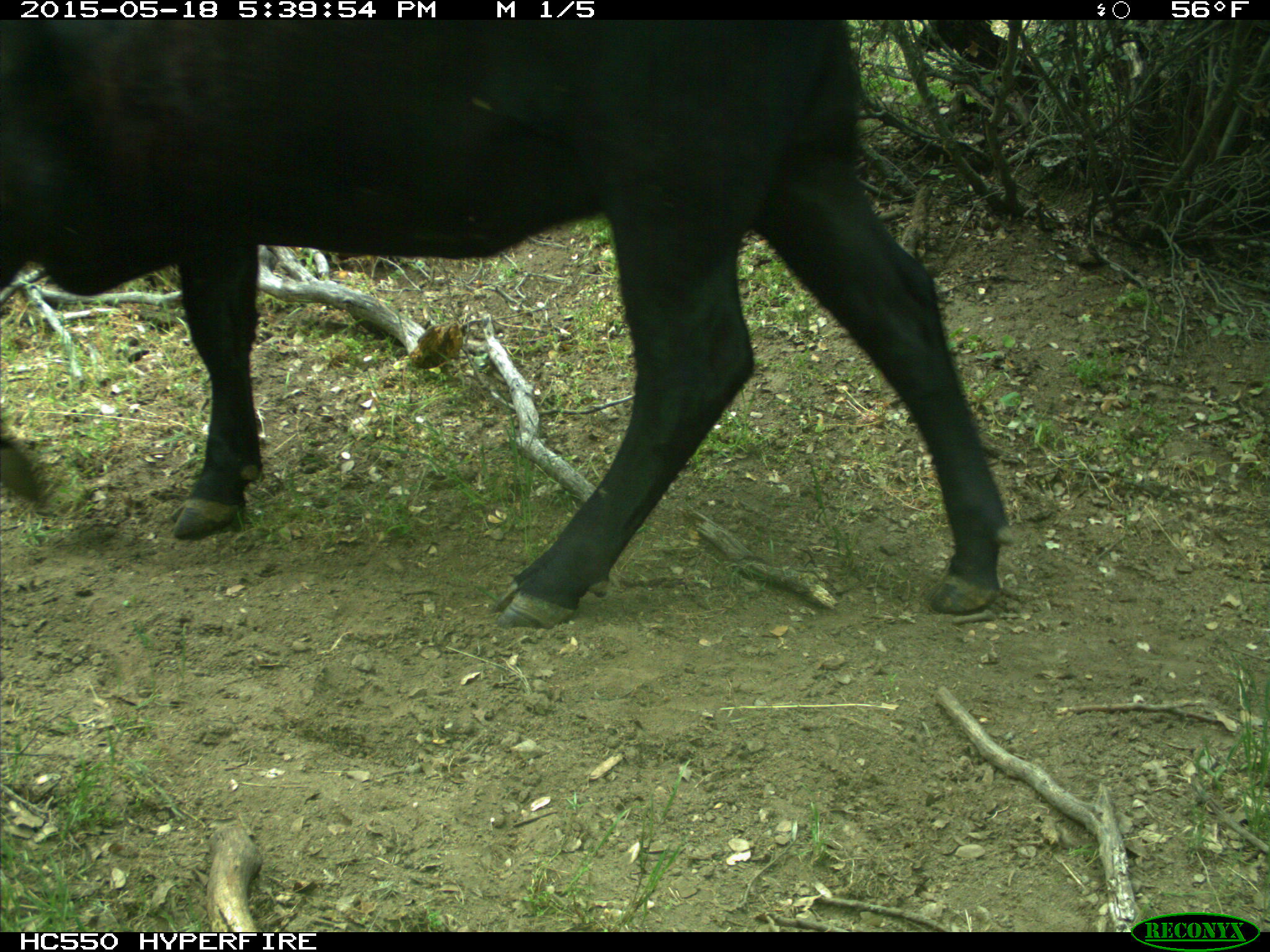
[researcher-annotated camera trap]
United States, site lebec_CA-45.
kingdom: Animalia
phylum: Chordata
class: Mammalia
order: Artiodactyla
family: Bovidae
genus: Bos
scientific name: Bos taurus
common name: domestic cow